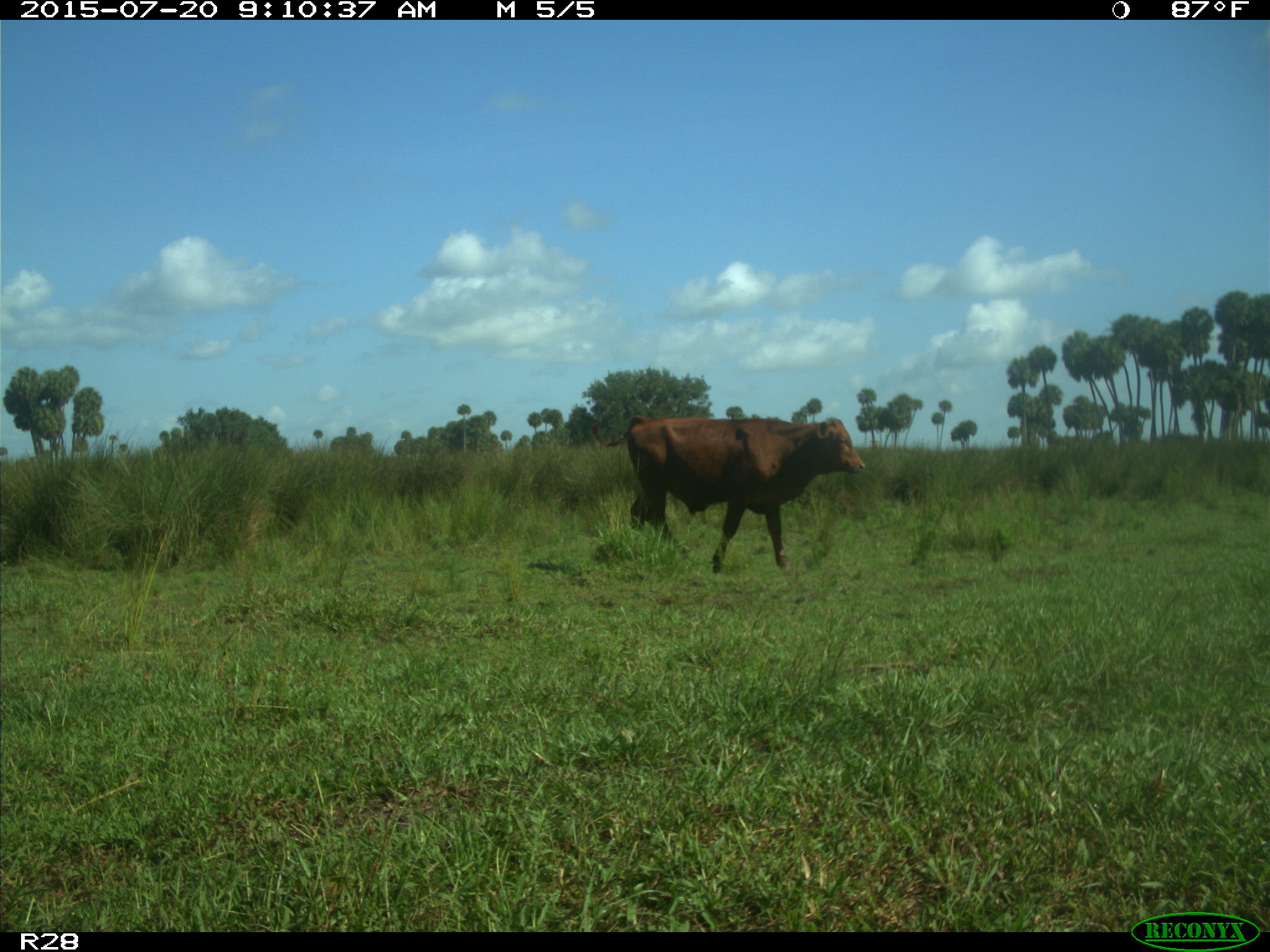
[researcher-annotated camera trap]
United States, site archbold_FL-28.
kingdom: Animalia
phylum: Chordata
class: Mammalia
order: Artiodactyla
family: Bovidae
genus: Bos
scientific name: Bos taurus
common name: domestic cow